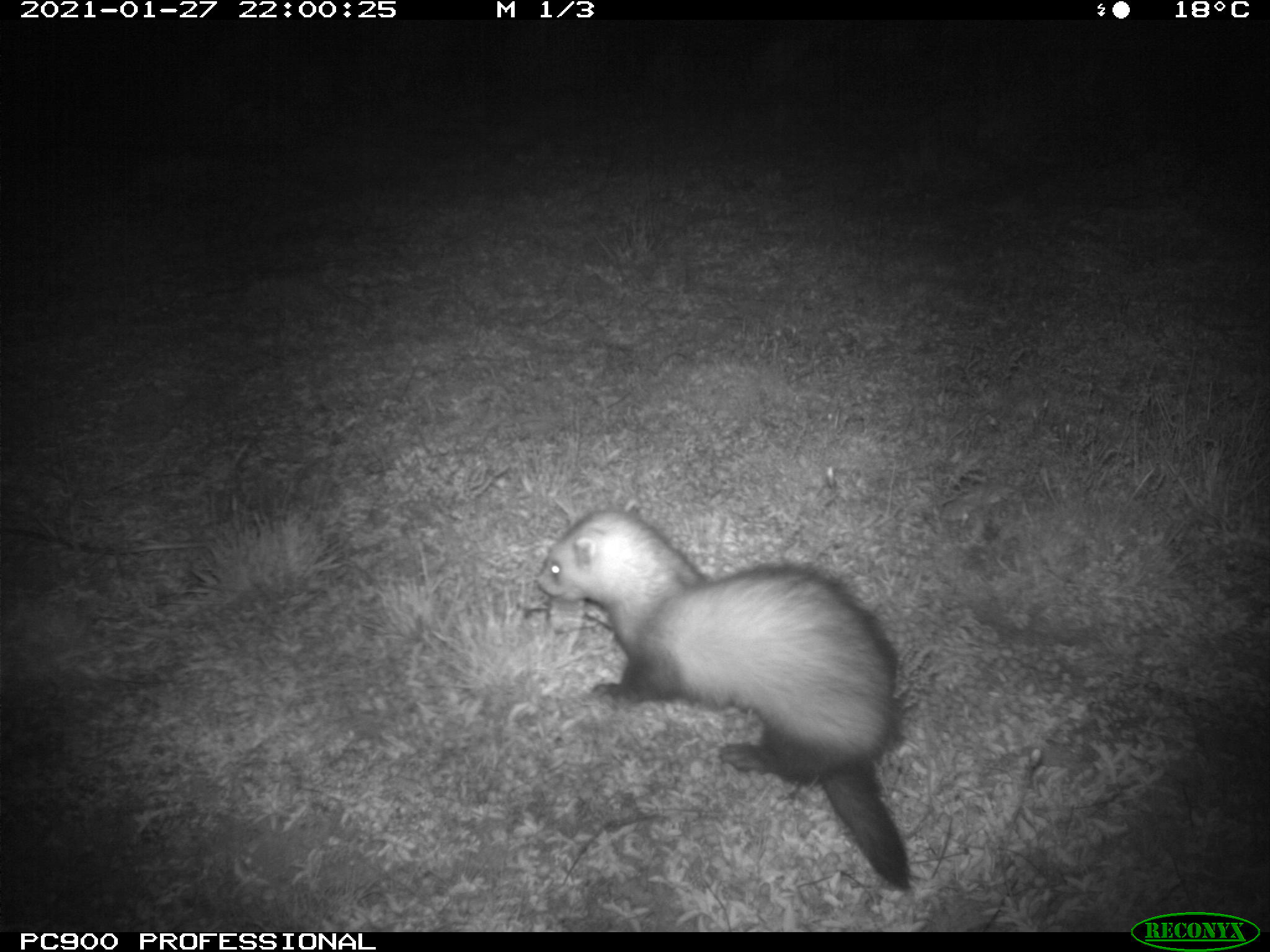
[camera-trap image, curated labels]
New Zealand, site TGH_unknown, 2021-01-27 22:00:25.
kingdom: Animalia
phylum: Chordata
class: Mammalia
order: Carnivora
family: Mustelidae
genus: Mustela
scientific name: Mustela furo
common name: ferret